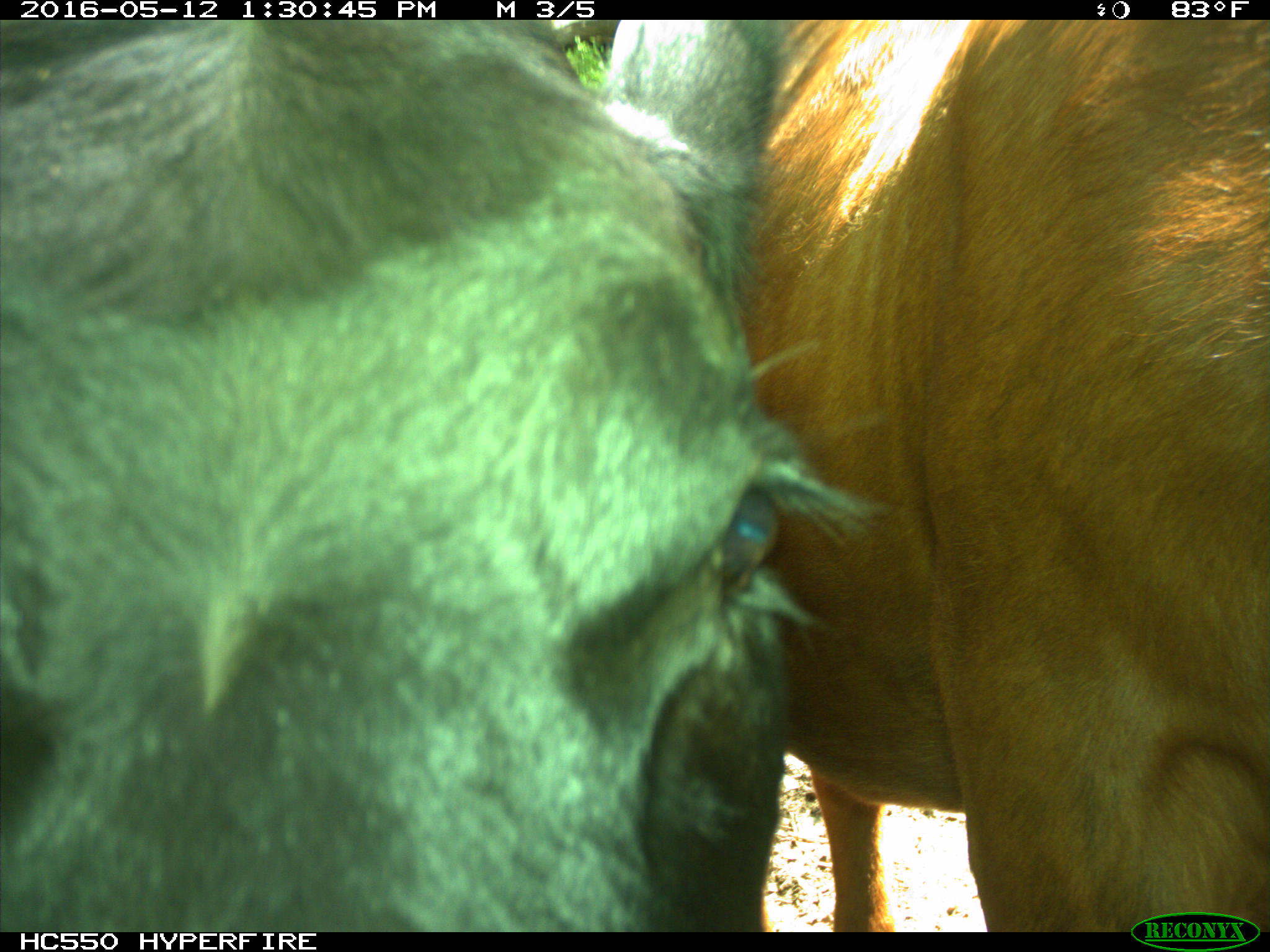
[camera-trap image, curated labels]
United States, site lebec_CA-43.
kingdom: Animalia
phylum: Chordata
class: Mammalia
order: Artiodactyla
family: Bovidae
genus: Bos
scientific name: Bos taurus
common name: domestic cow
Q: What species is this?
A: Bos taurus (domestic cow).